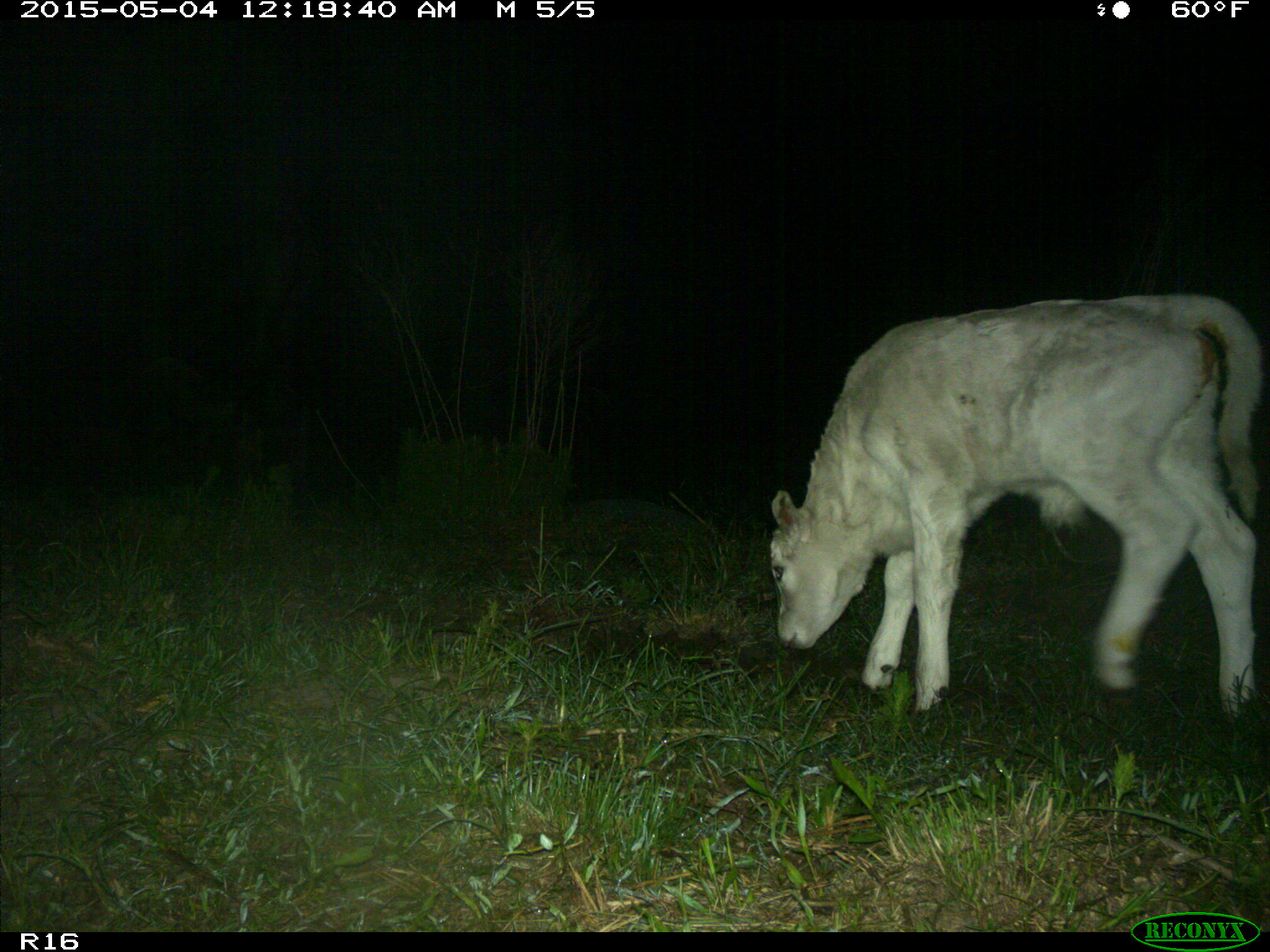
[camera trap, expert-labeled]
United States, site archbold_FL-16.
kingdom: Animalia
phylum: Chordata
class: Mammalia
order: Artiodactyla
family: Bovidae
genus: Bos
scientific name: Bos taurus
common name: domestic cow